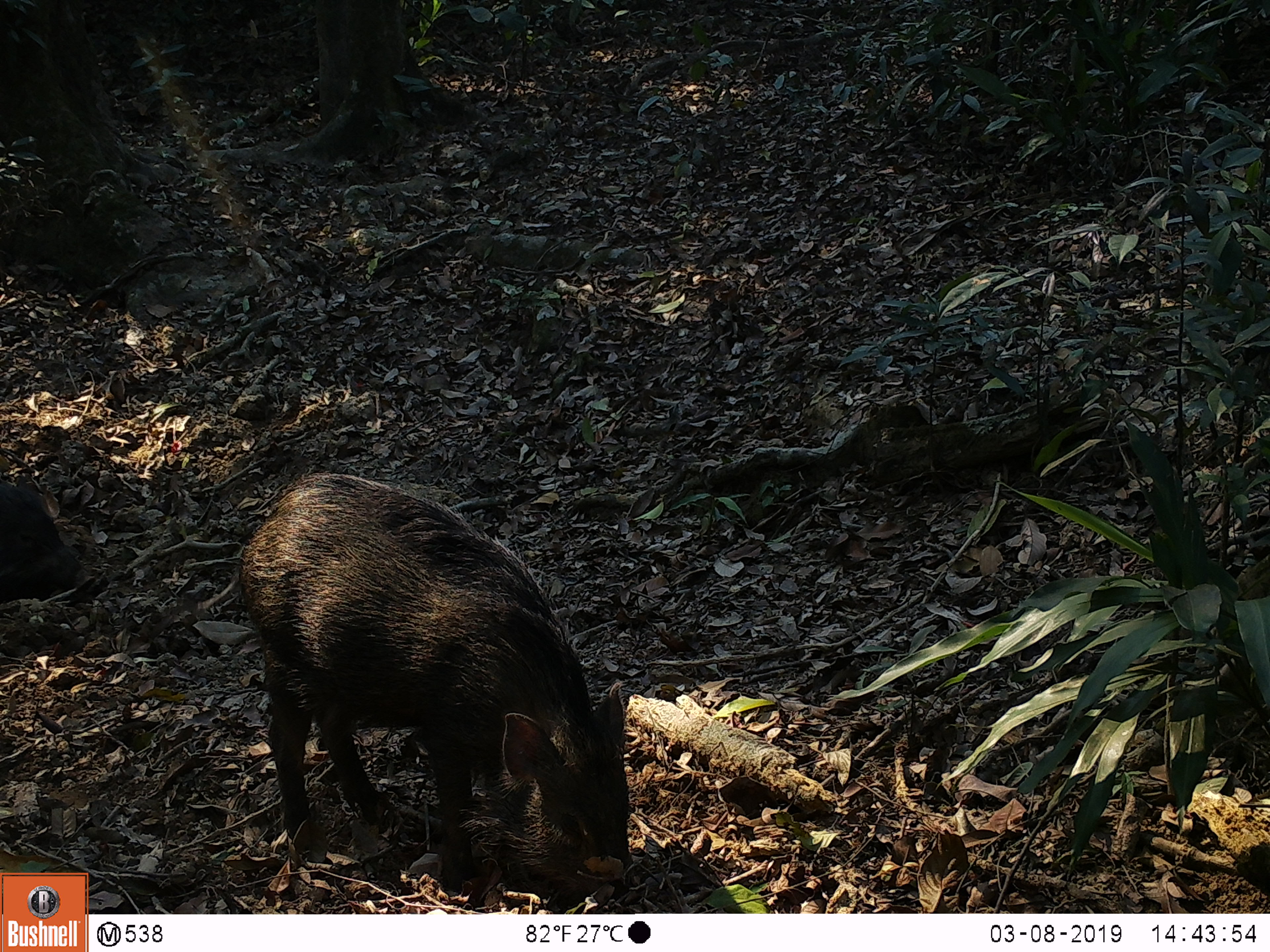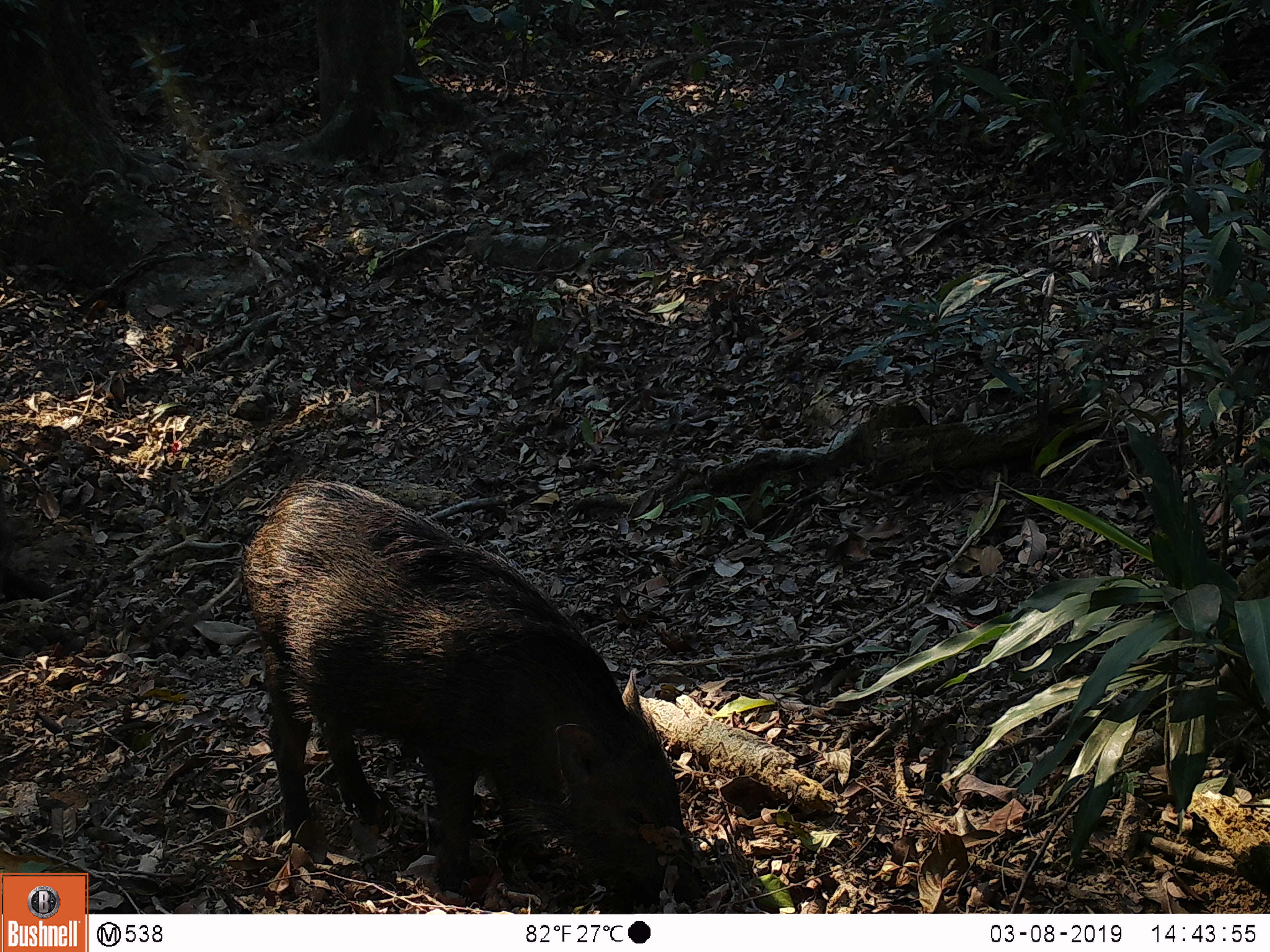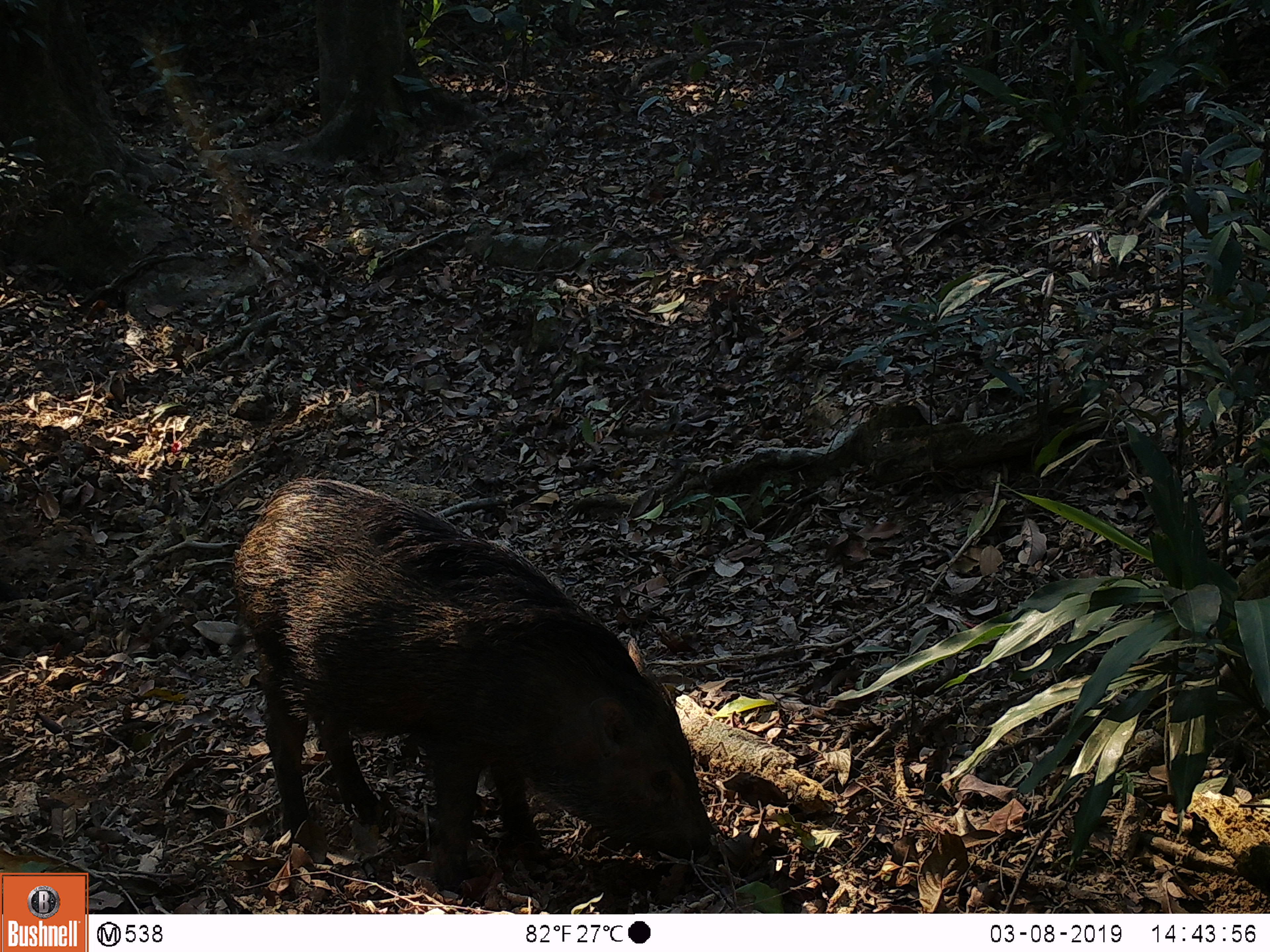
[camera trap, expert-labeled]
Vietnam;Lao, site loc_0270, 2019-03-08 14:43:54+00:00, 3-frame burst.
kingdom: Animalia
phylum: Chordata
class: Mammalia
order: Artiodactyla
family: Suidae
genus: Sus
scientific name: Sus scrofa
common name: eurasian wild pig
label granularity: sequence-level